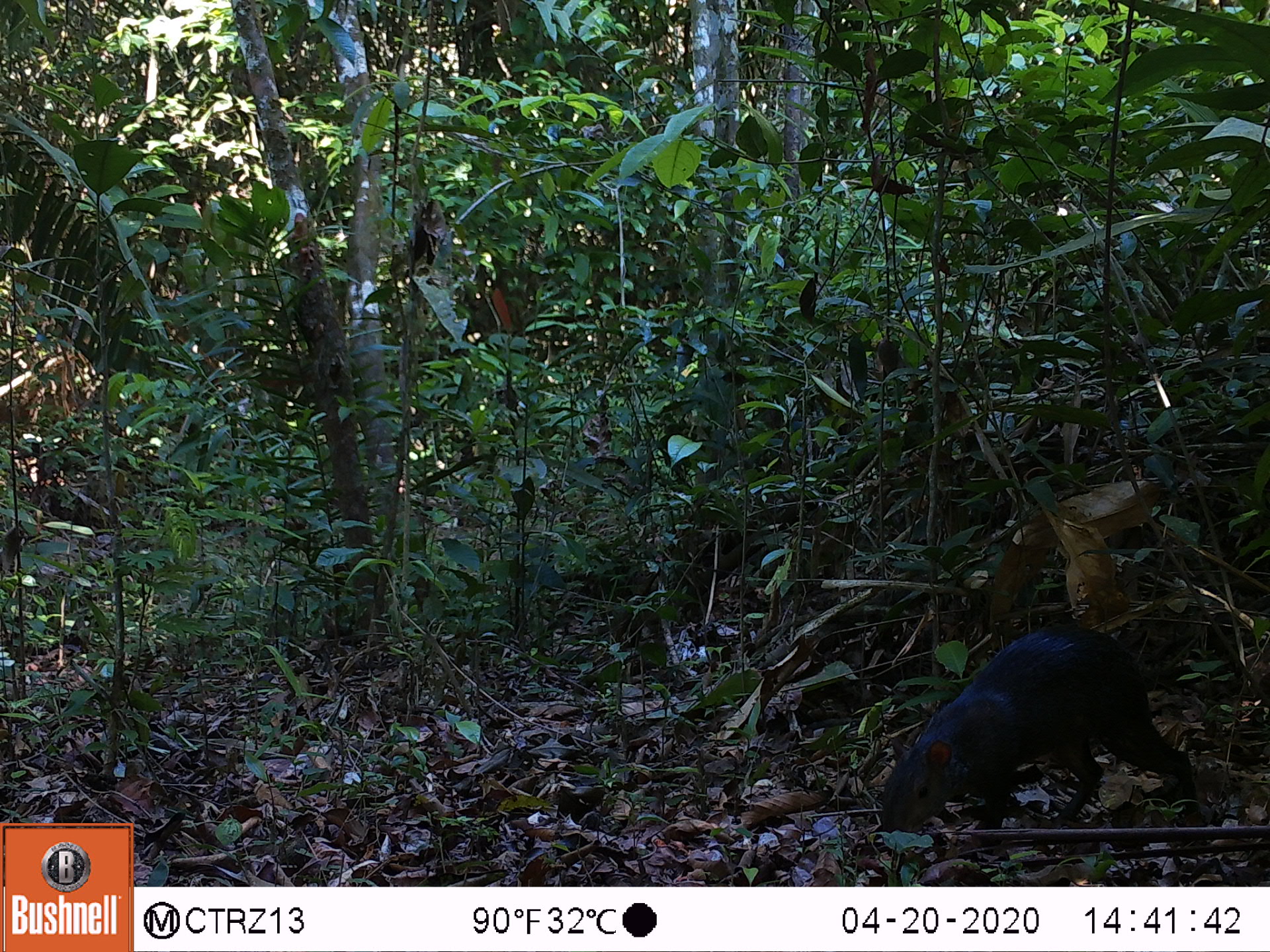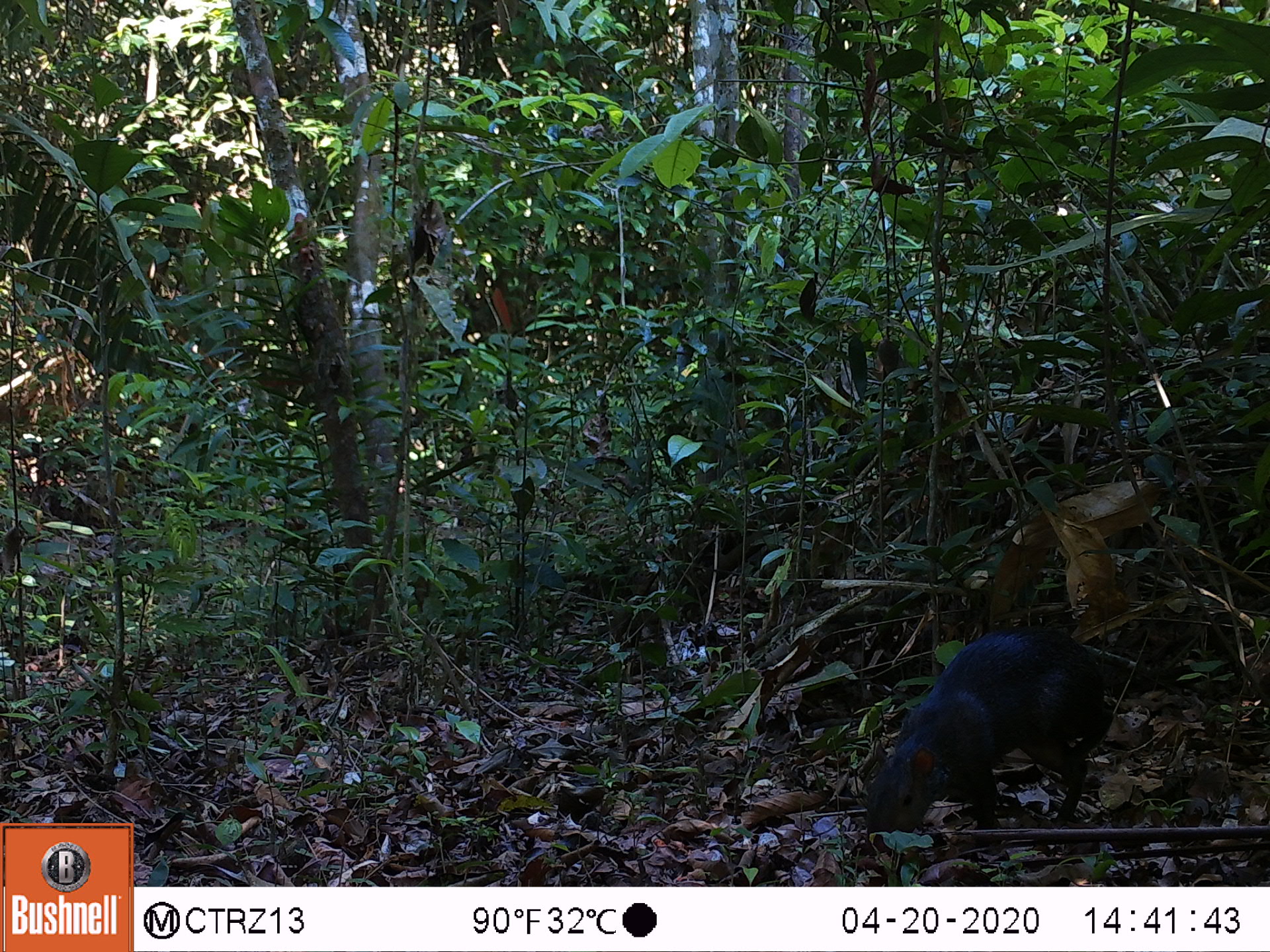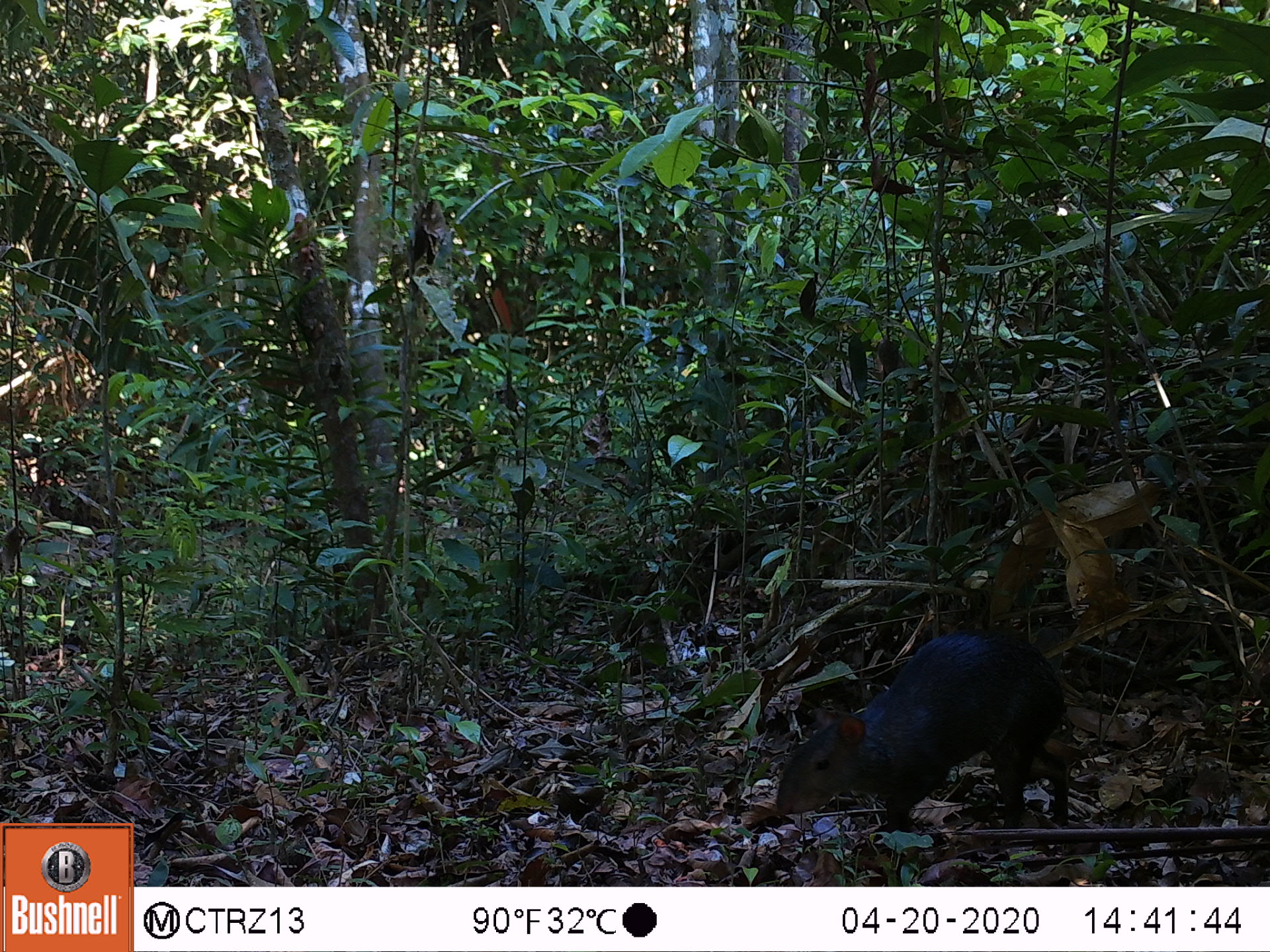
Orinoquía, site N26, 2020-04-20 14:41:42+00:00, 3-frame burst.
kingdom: Animalia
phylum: Chordata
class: Mammalia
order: Rodentia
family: Dasyproctidae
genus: Dasyprocta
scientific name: Dasyprocta fuliginosa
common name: black agouti